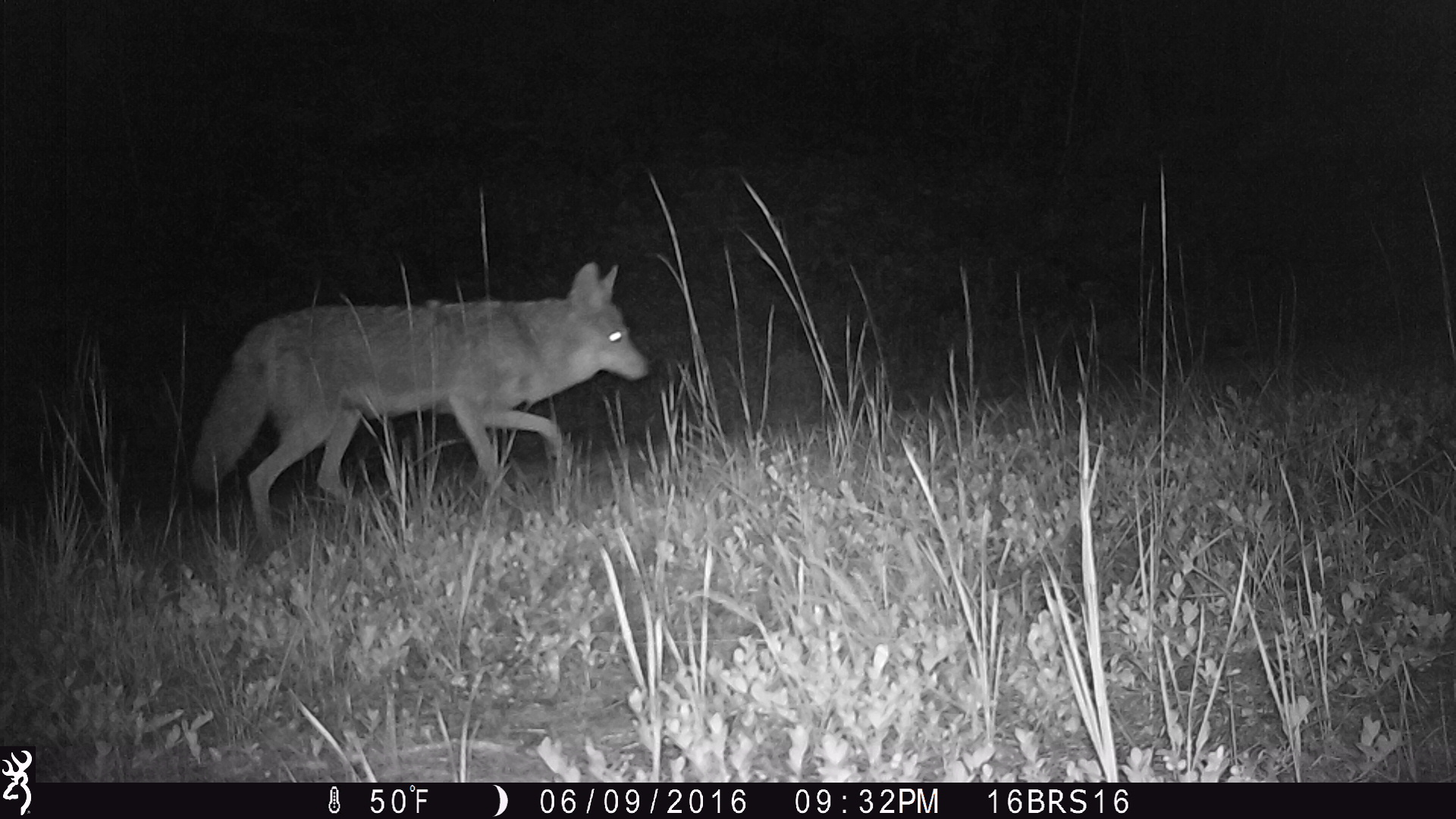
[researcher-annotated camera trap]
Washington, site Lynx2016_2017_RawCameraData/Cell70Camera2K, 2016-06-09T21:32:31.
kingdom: Animalia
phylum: Chordata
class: Mammalia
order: Carnivora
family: Canidae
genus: Canis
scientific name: Canis latrans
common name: coyote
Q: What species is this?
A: Canis latrans (coyote).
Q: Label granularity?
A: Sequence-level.